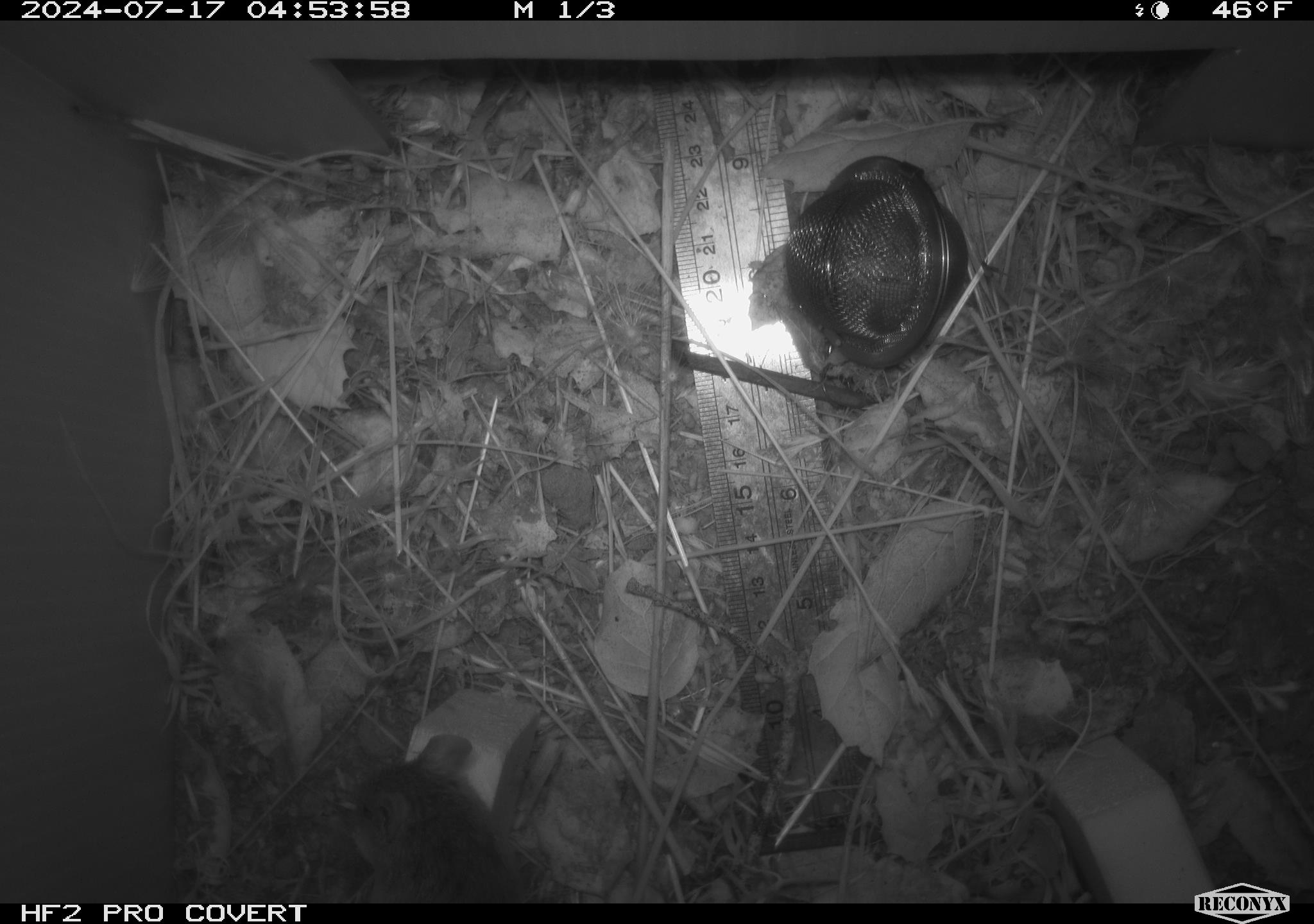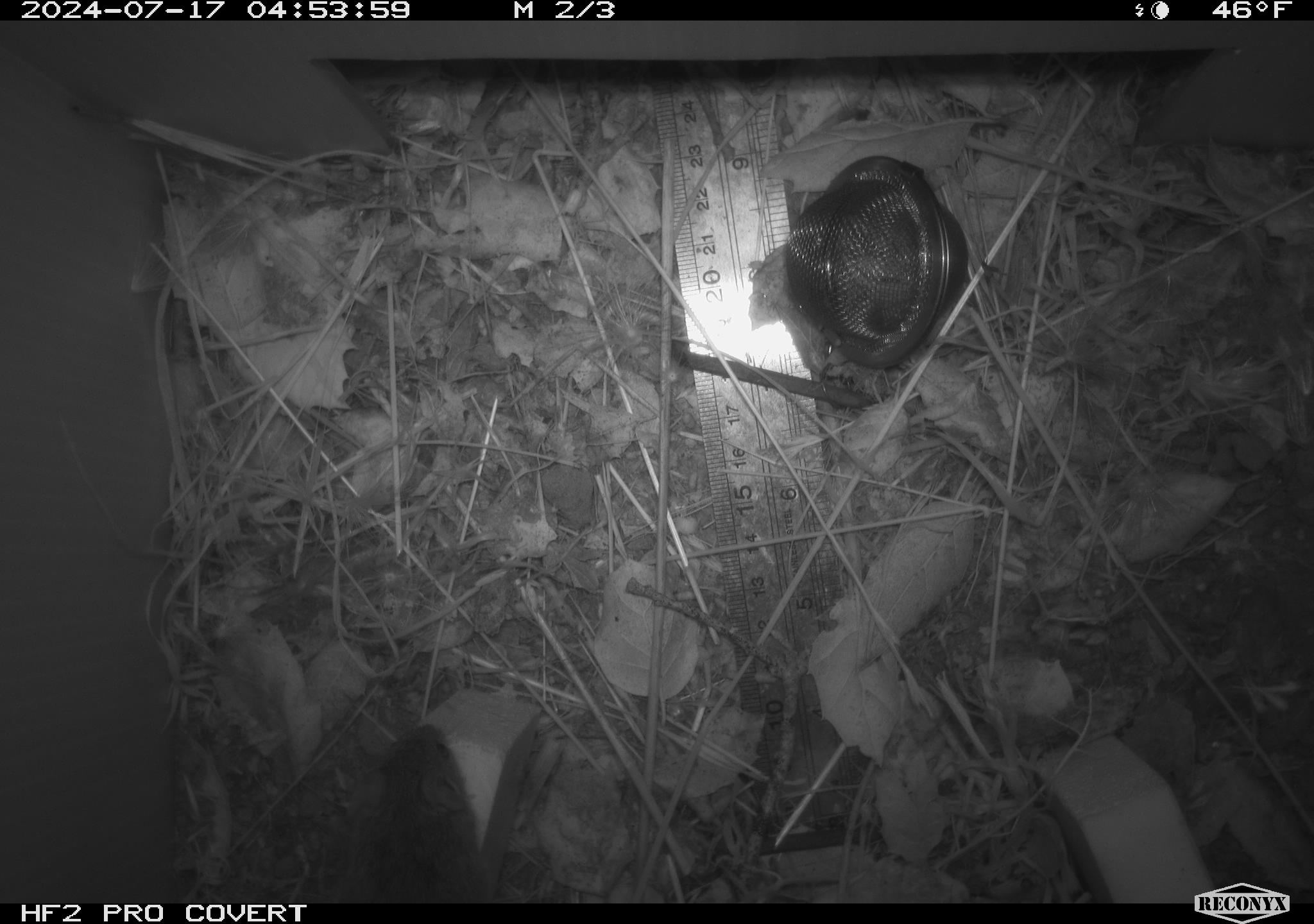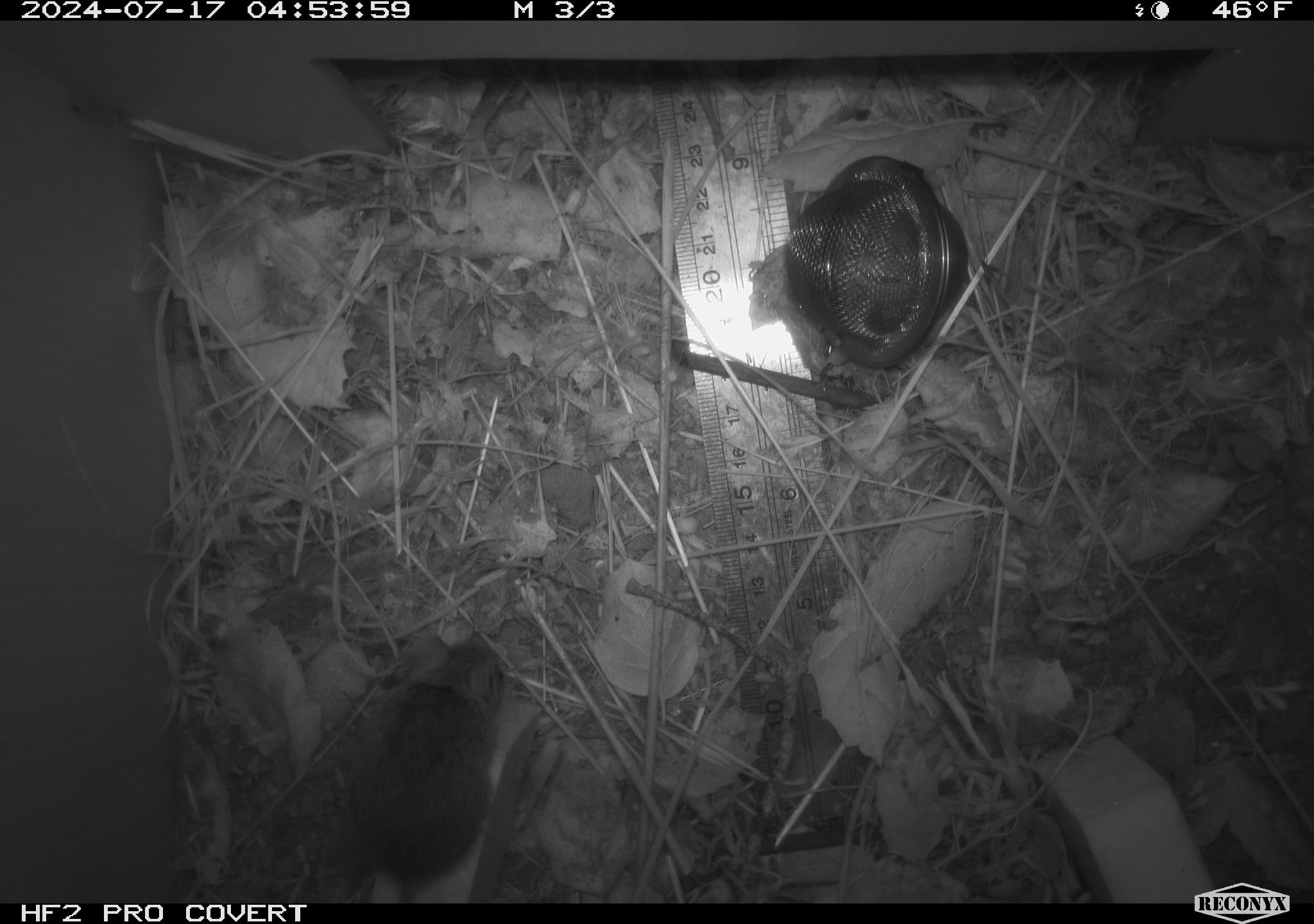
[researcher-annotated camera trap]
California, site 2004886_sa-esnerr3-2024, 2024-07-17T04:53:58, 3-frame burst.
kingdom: Animalia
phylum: Chordata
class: Mammalia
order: Rodentia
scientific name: Rodentia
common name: rodent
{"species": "rodent (Rodentia)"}